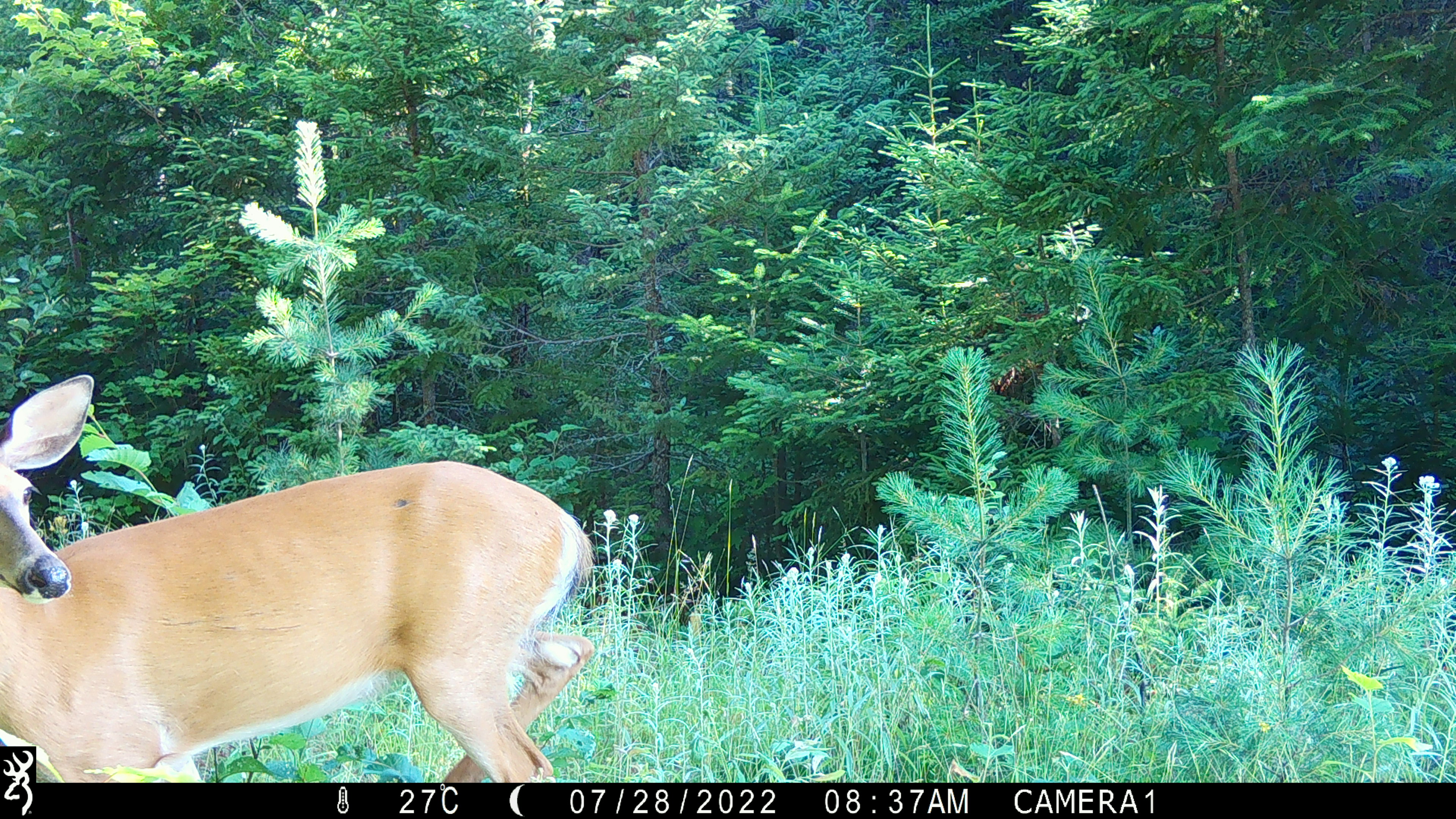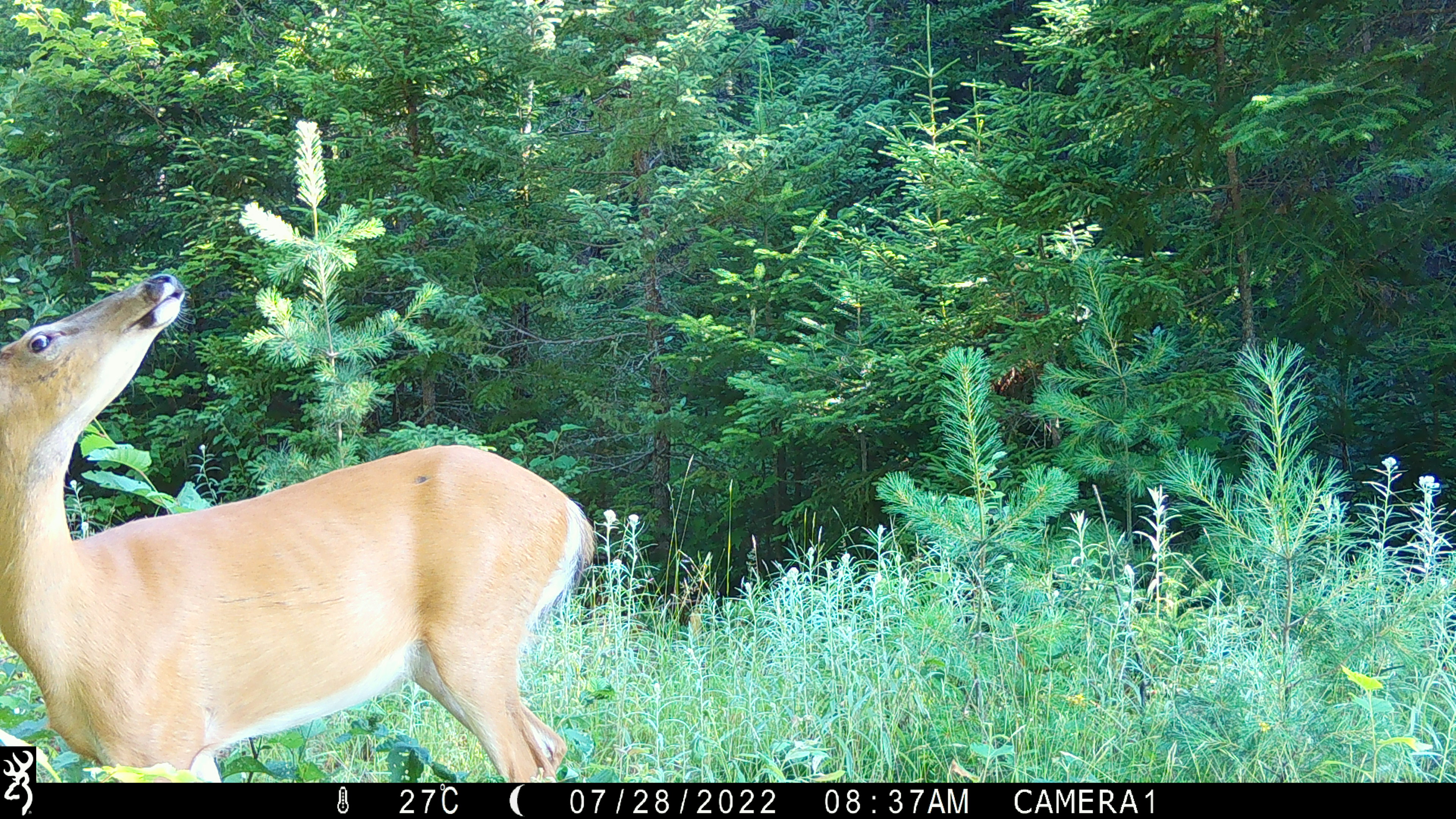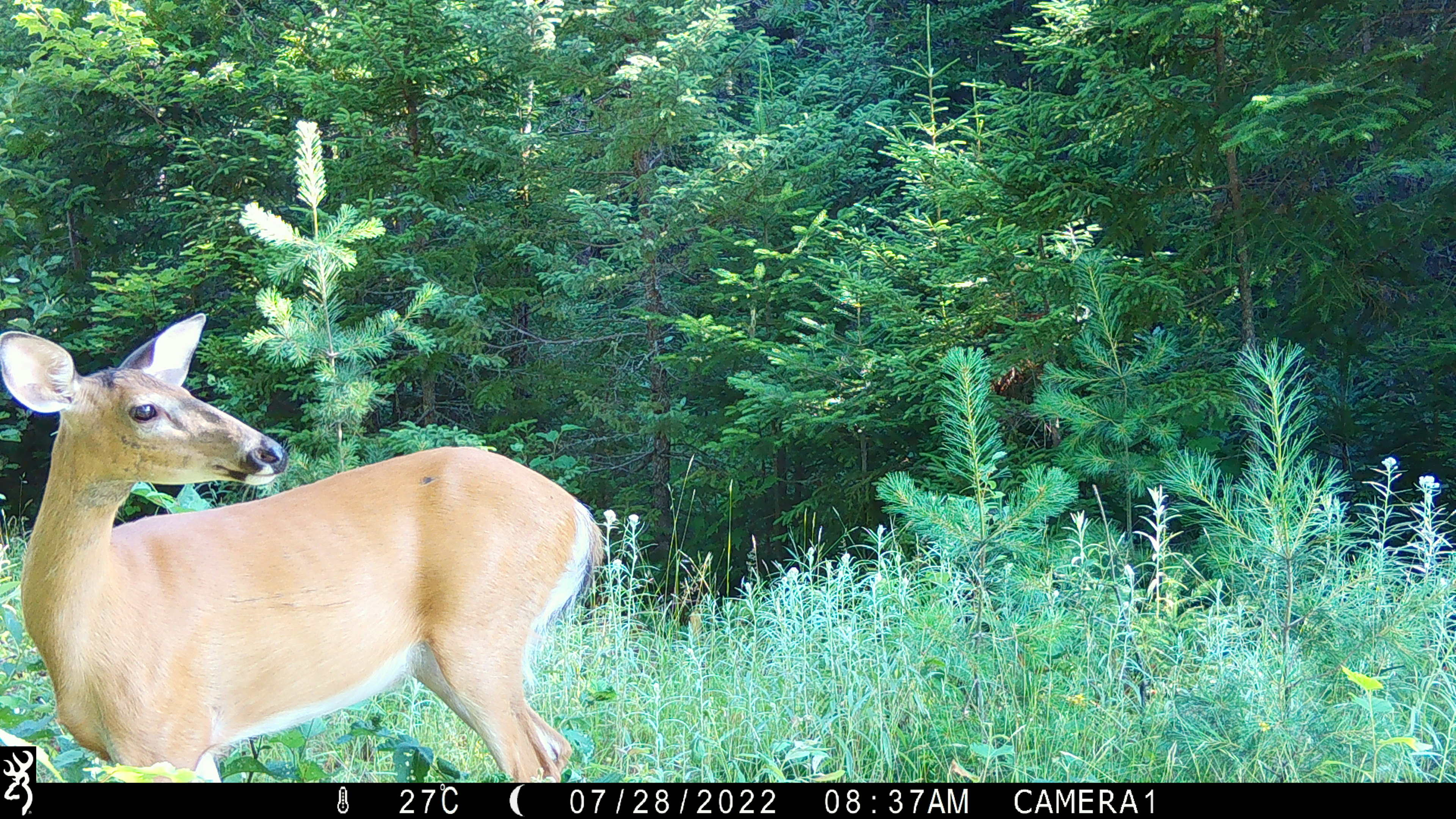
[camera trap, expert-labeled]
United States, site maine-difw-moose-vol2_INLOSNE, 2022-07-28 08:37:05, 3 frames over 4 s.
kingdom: Animalia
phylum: Chordata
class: Mammalia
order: Artiodactyla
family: Cervidae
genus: Odocoileus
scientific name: Odocoileus virginianus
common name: white-tailed deer